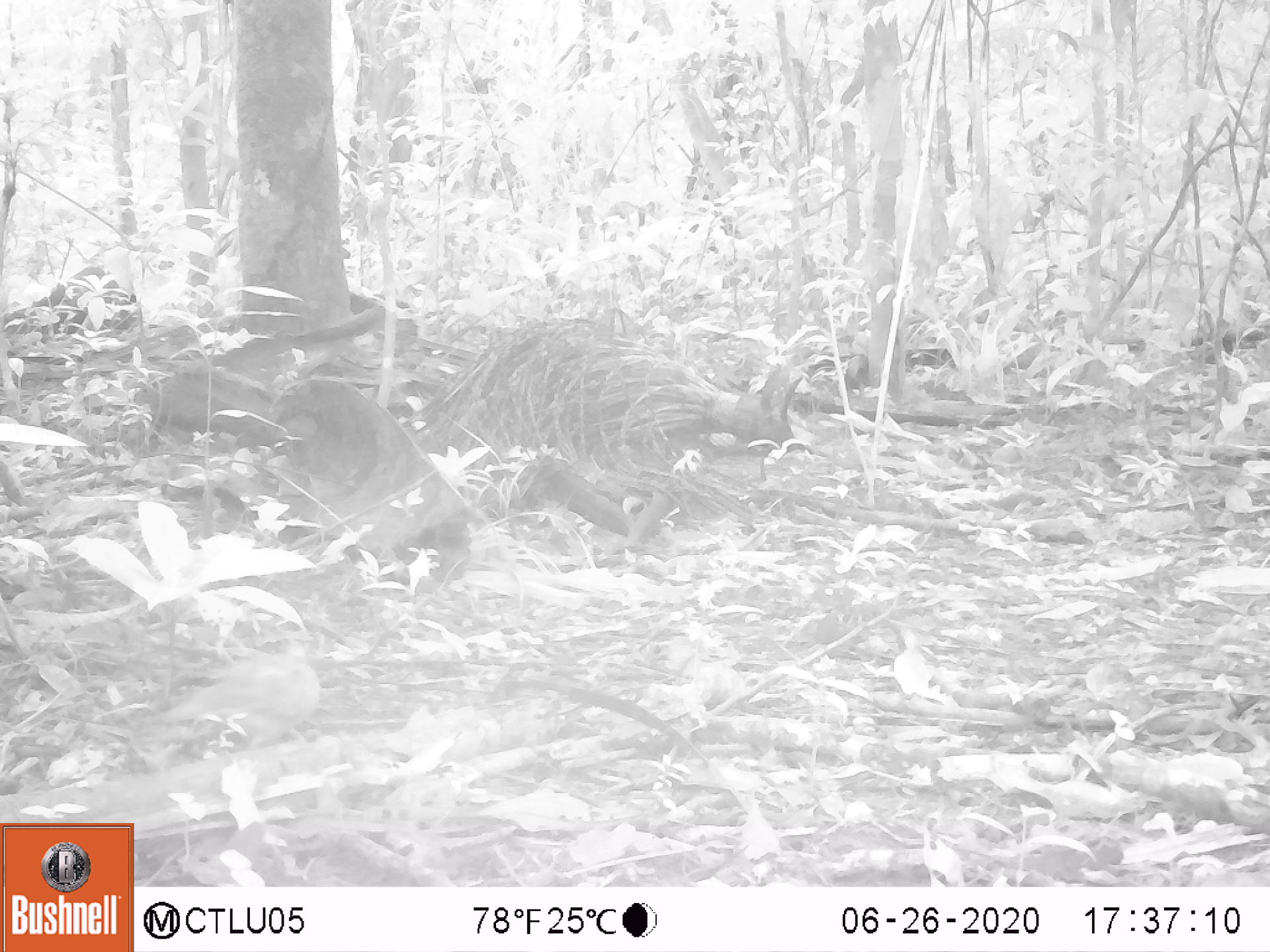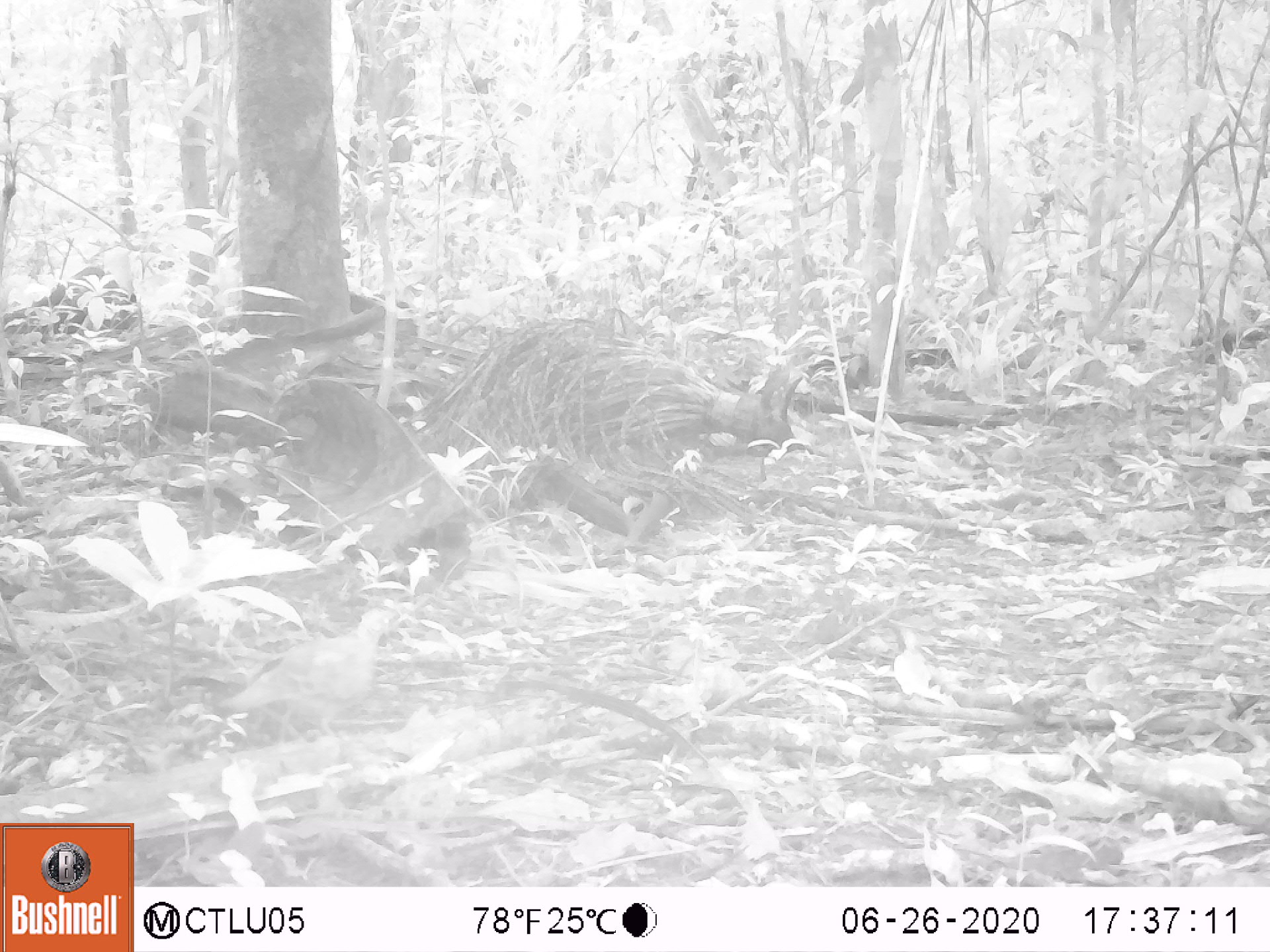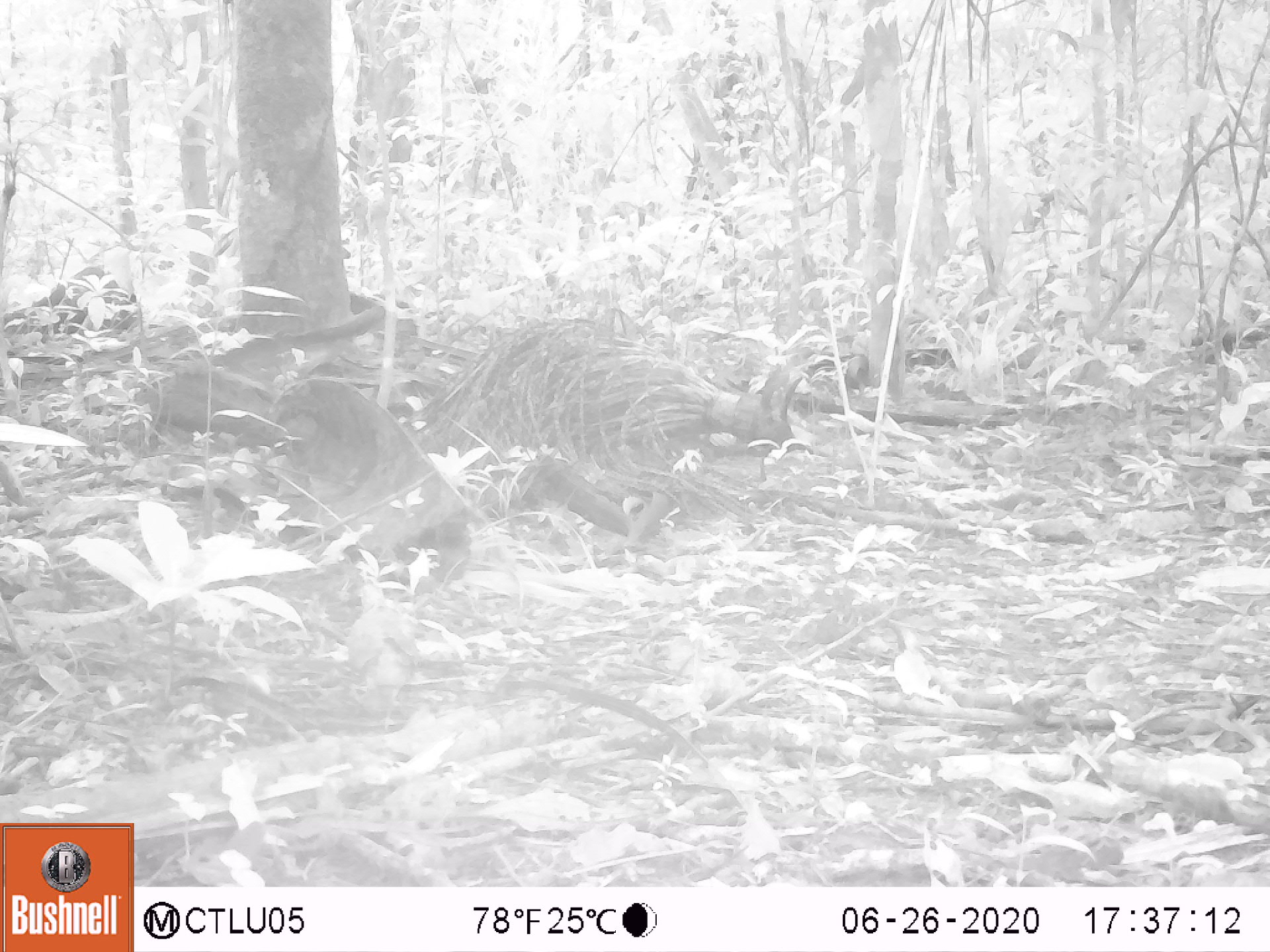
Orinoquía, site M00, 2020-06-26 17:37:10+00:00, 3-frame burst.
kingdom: Animalia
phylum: Chordata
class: Aves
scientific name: Aves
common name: bird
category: unknown bird